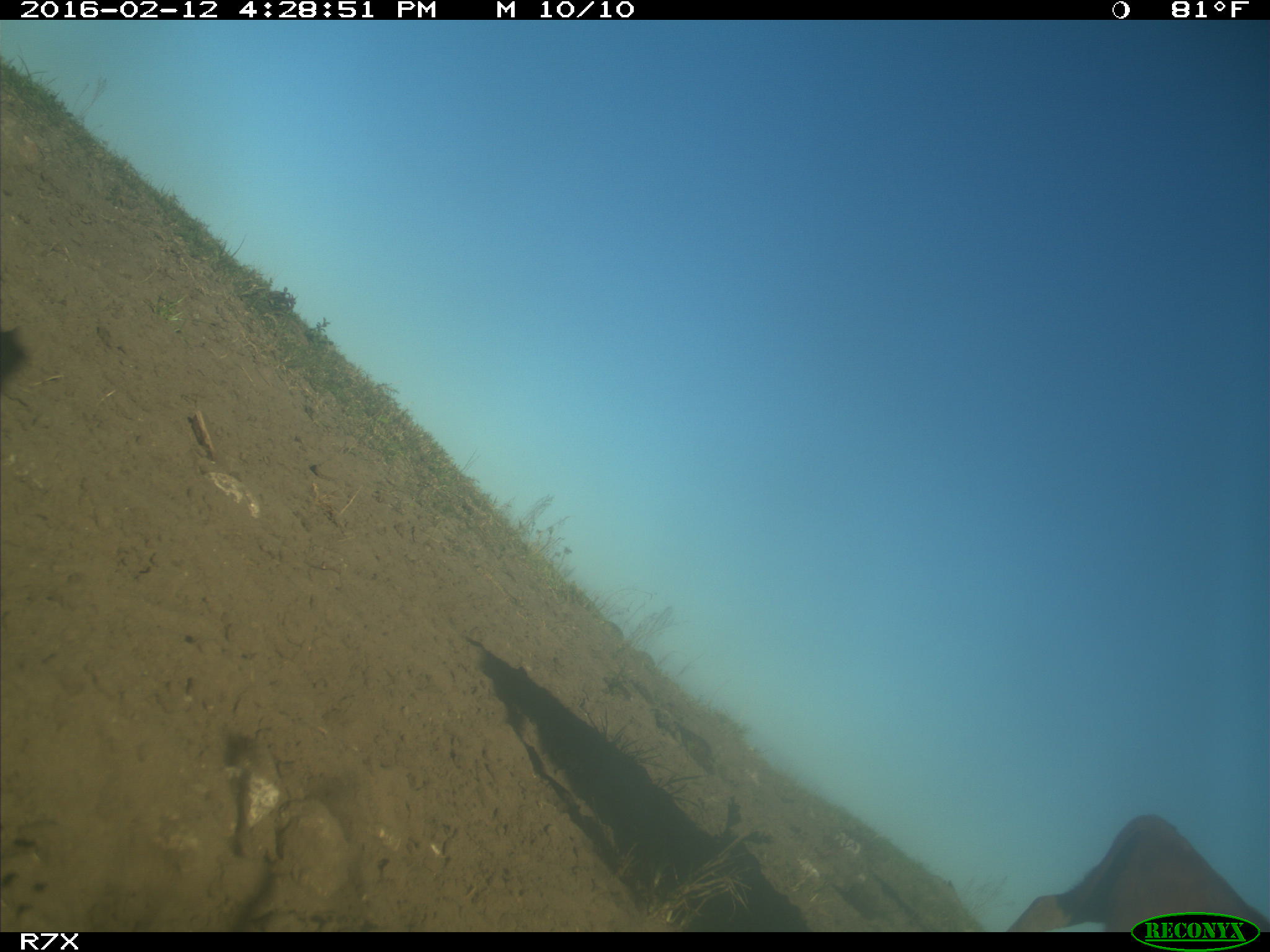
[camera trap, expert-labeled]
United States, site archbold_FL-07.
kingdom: Animalia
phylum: Chordata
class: Mammalia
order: Artiodactyla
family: Bovidae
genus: Bos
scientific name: Bos taurus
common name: domestic cow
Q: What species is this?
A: Bos taurus (domestic cow).